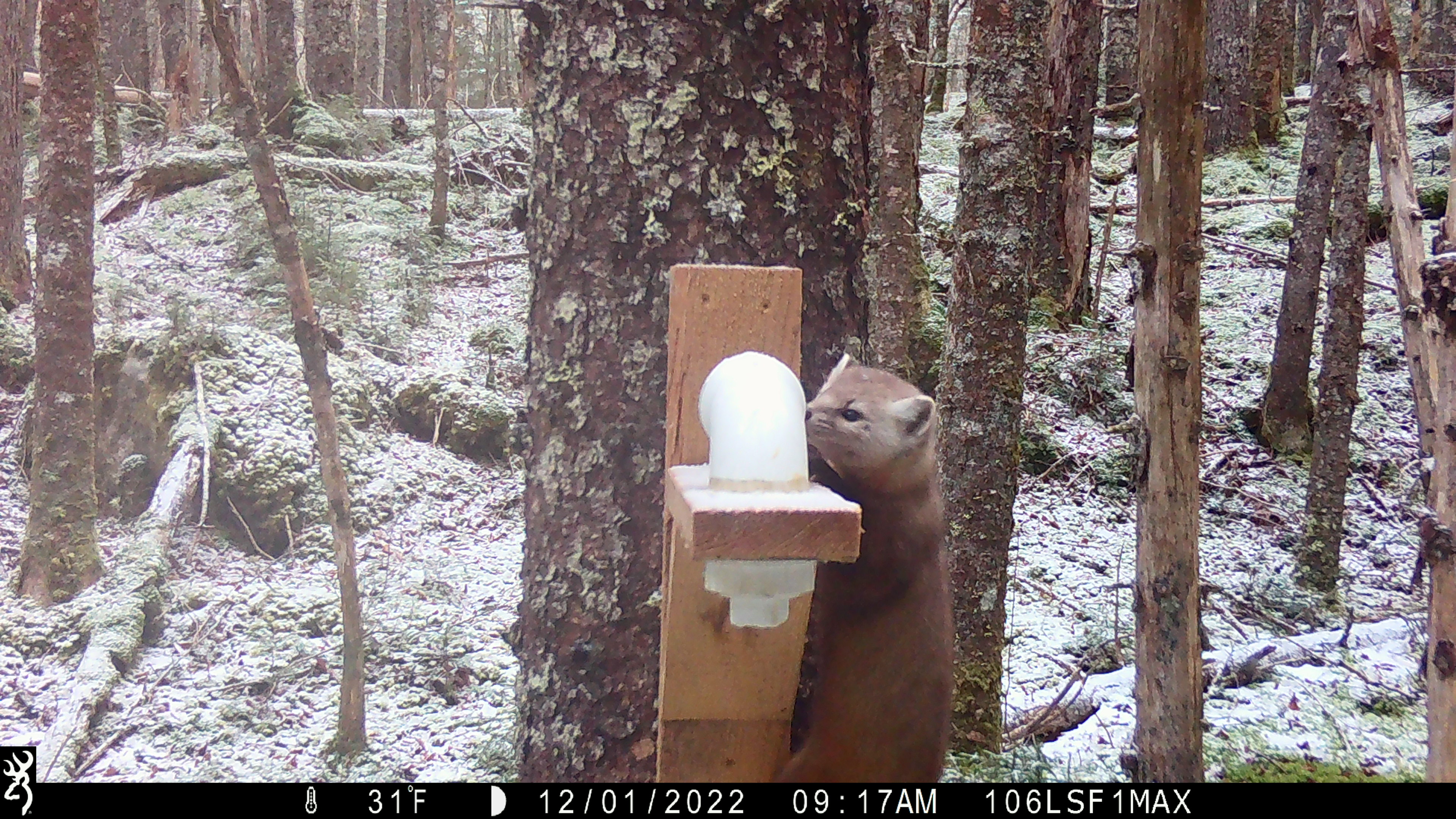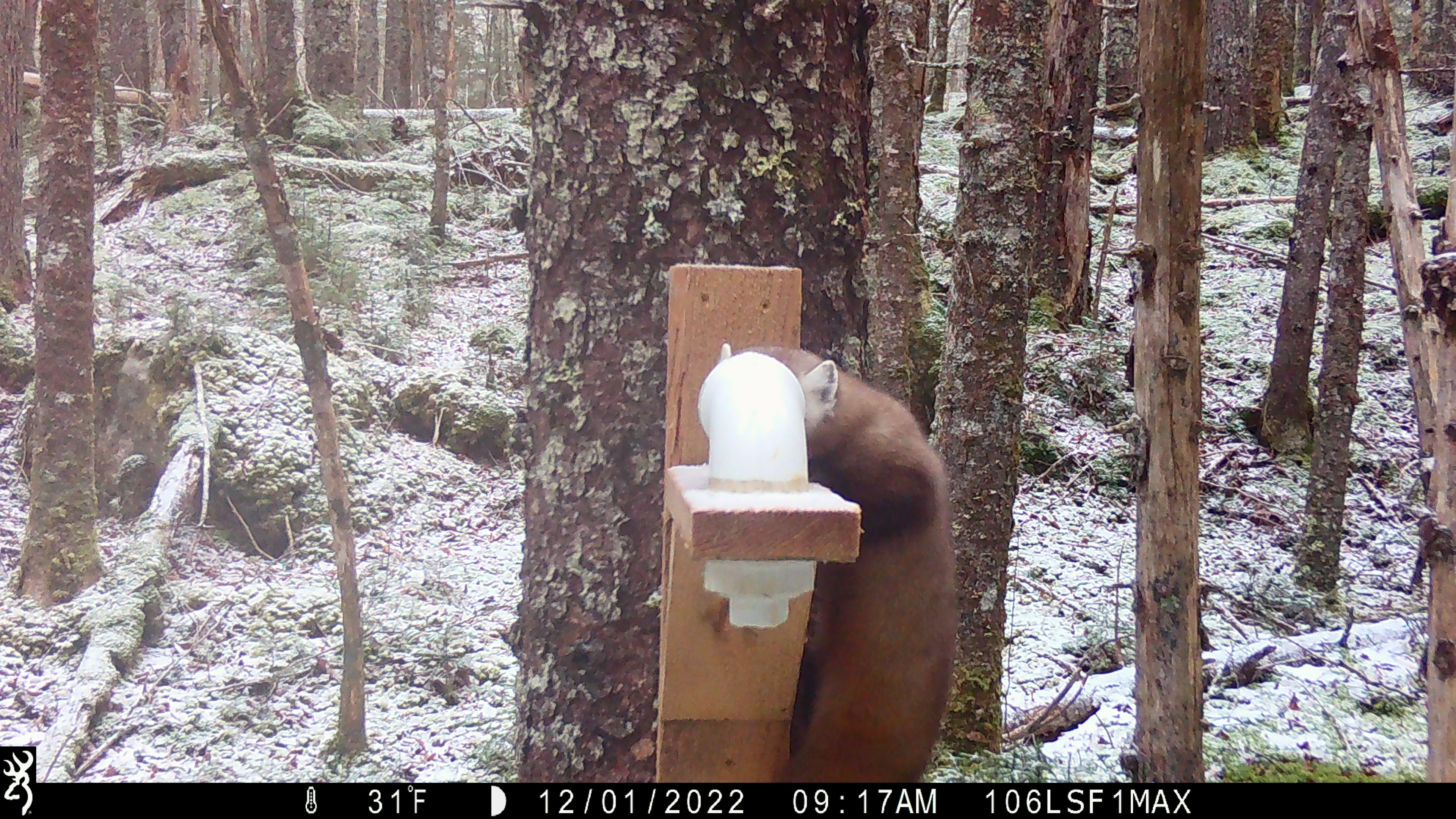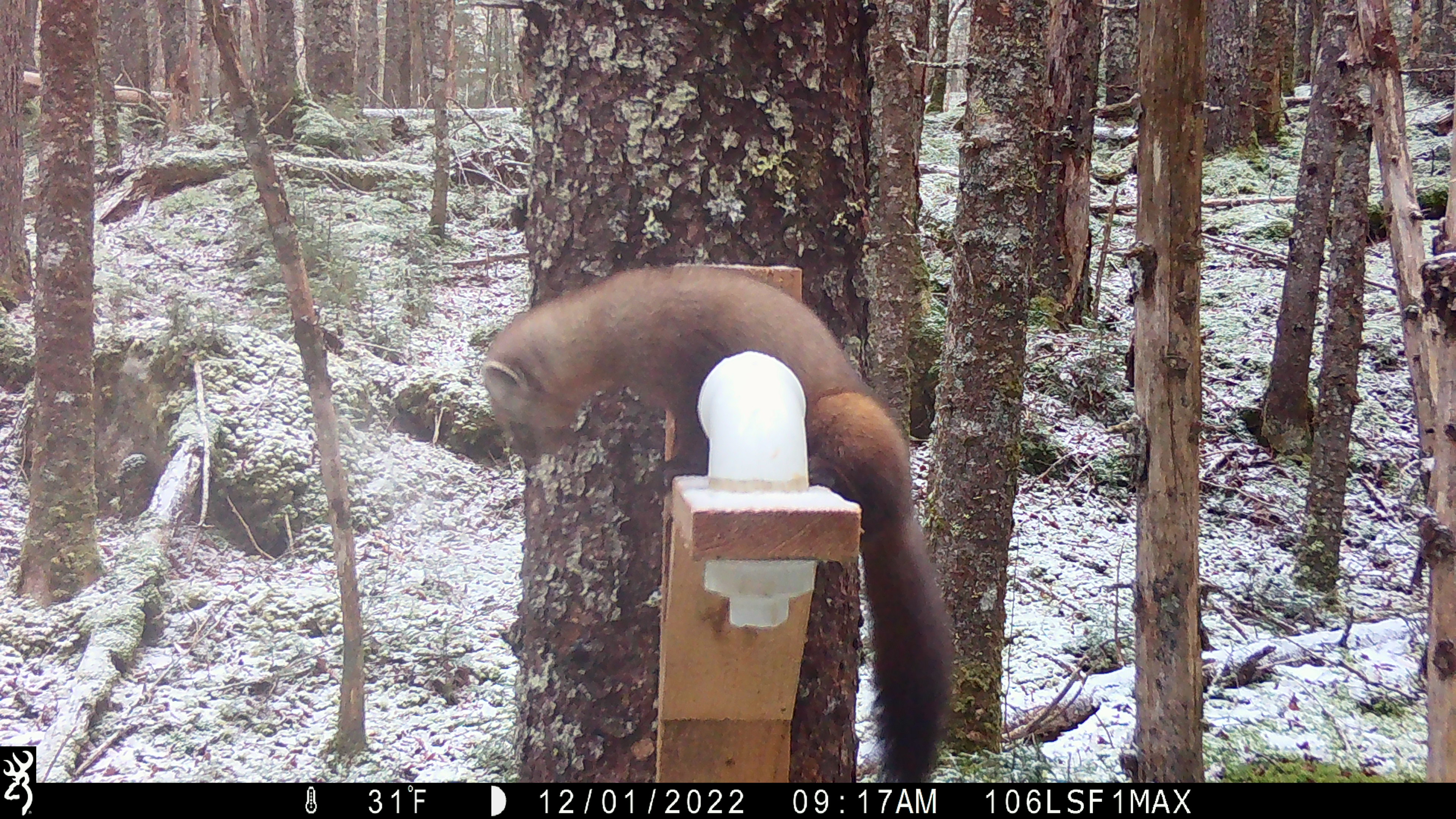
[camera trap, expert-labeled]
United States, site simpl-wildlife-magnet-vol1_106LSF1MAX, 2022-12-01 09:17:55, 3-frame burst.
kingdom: Animalia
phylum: Chordata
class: Mammalia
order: Carnivora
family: Mustelidae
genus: Martes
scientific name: Martes americana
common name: american marten